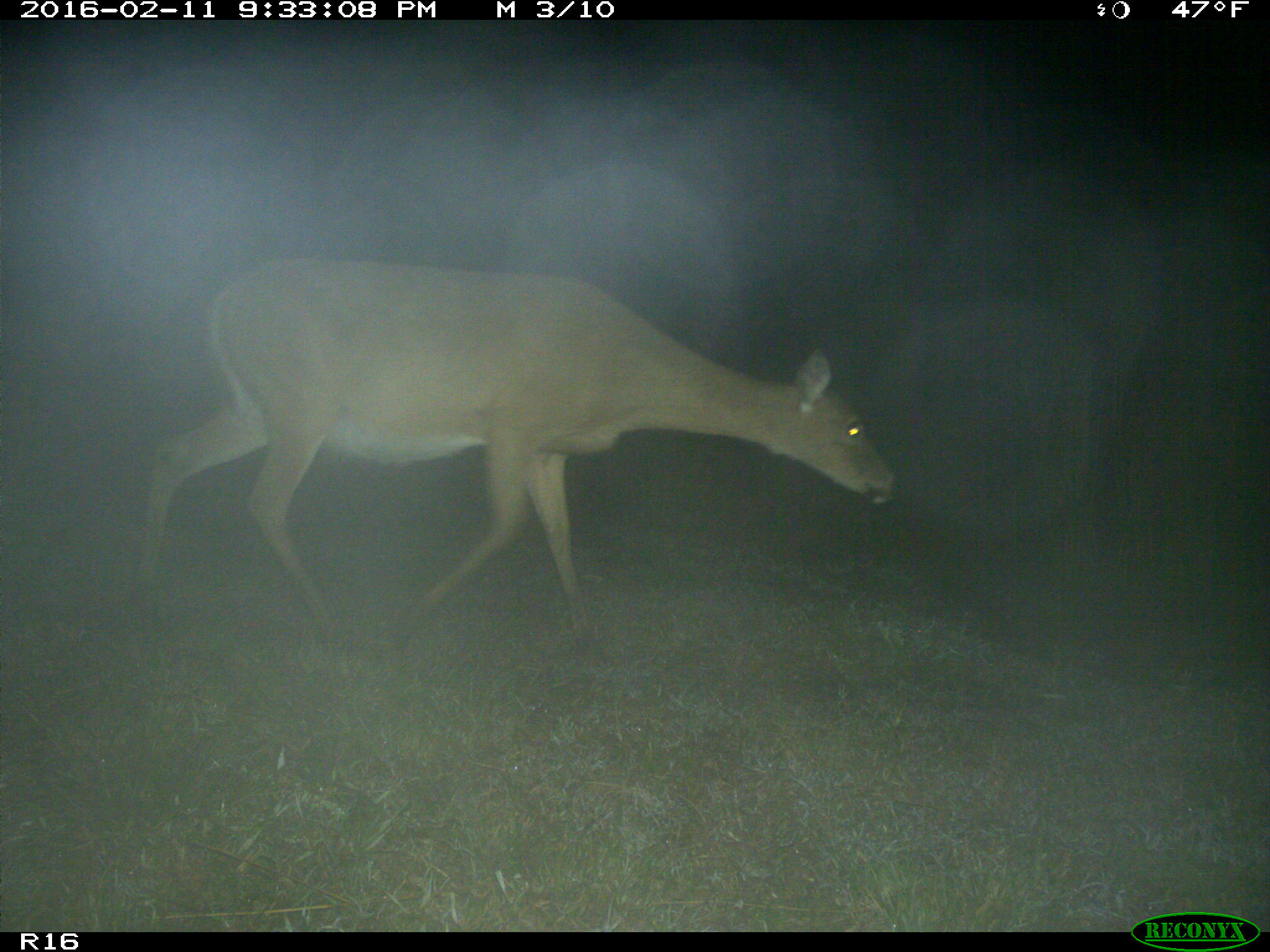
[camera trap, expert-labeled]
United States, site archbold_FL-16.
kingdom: Animalia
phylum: Chordata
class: Mammalia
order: Artiodactyla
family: Cervidae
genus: Odocoileus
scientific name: Odocoileus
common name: deer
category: unidentified deer